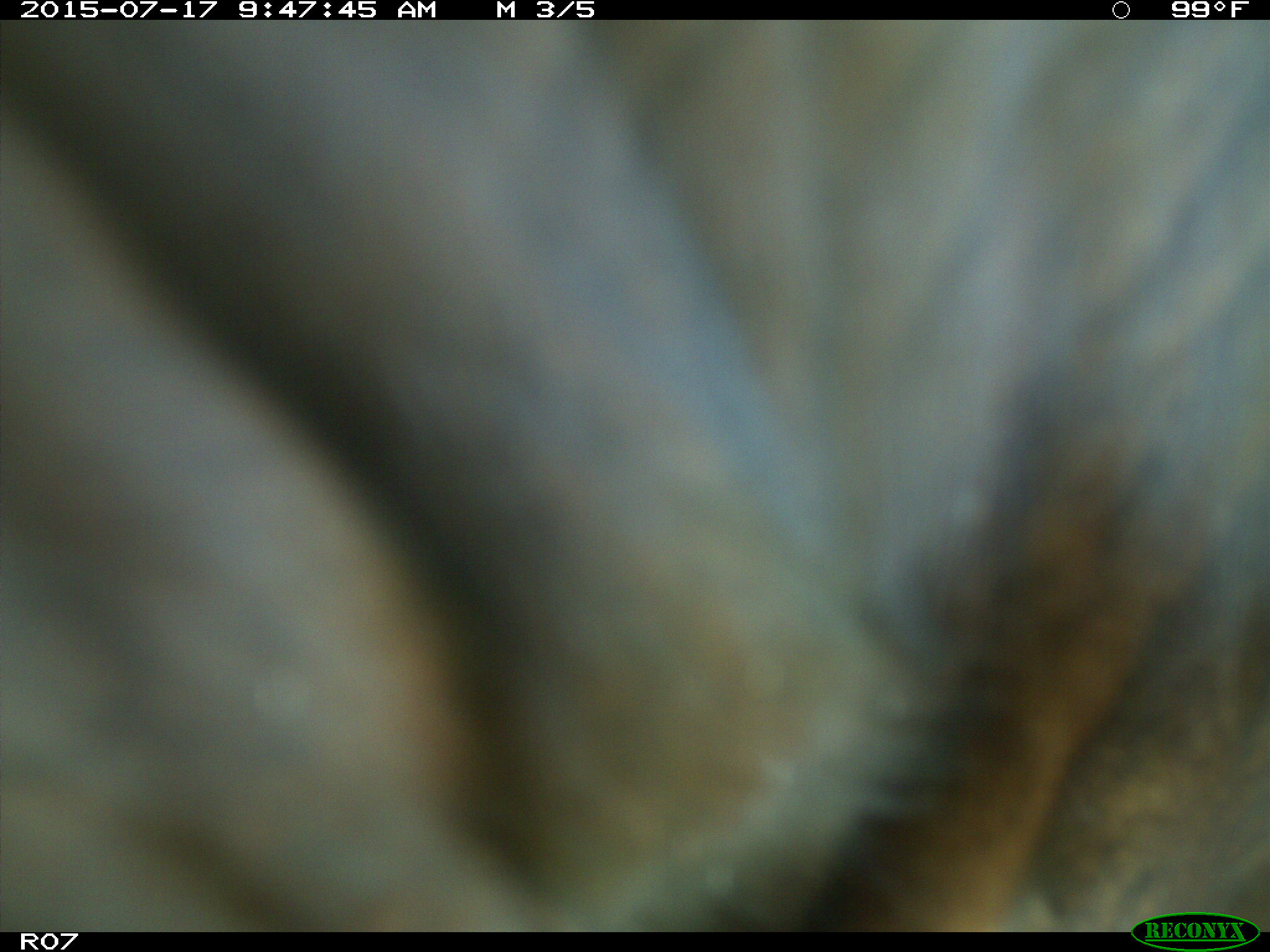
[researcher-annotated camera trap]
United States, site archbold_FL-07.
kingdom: Animalia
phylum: Chordata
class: Mammalia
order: Artiodactyla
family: Bovidae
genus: Bos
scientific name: Bos taurus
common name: domestic cow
Bos taurus (domestic cow).